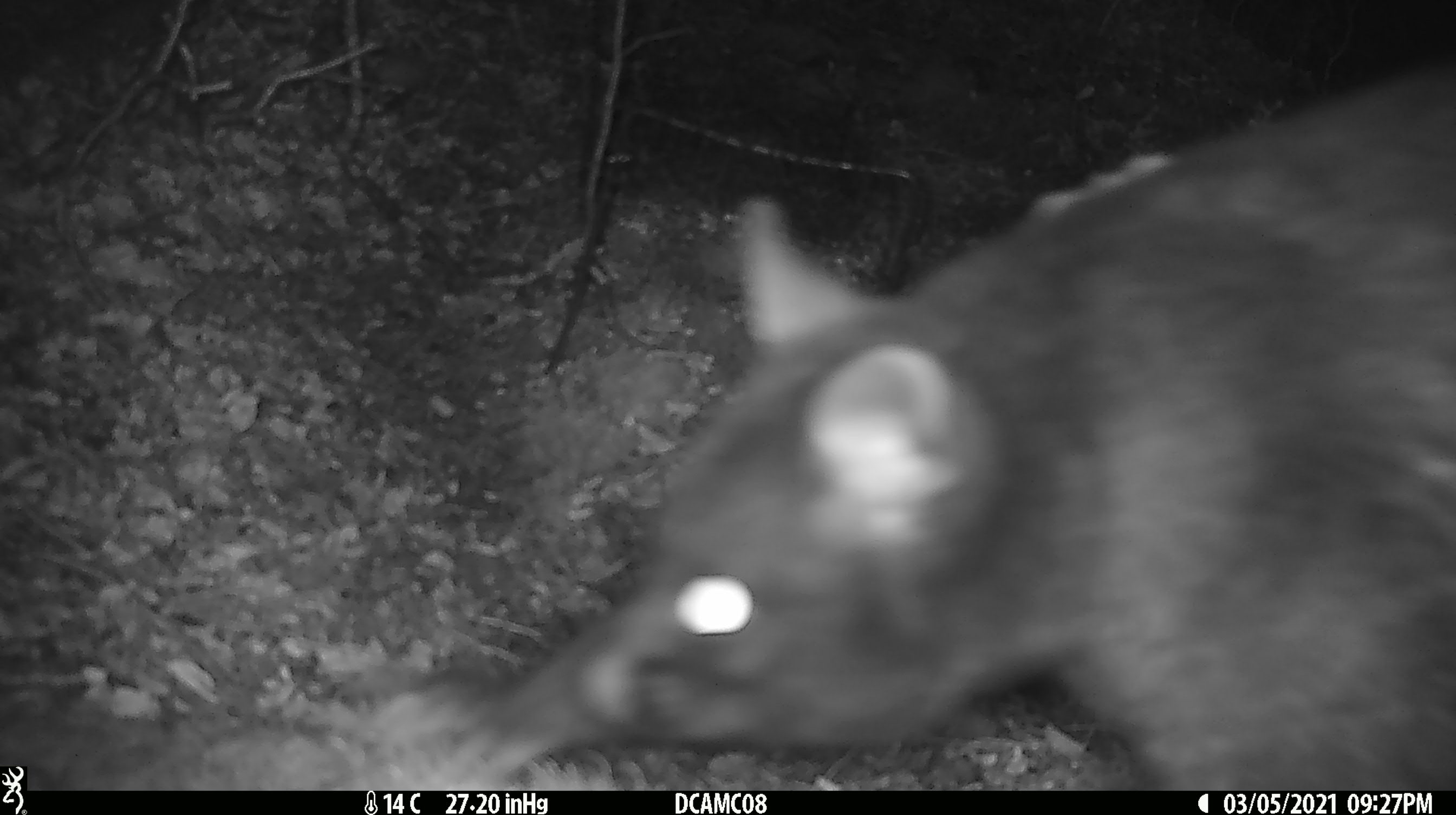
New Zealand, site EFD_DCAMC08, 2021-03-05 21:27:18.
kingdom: Animalia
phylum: Chordata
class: Mammalia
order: Diprotodontia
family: Phalangeridae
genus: Trichosurus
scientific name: Trichosurus vulpecula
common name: common brushtail possum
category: possum